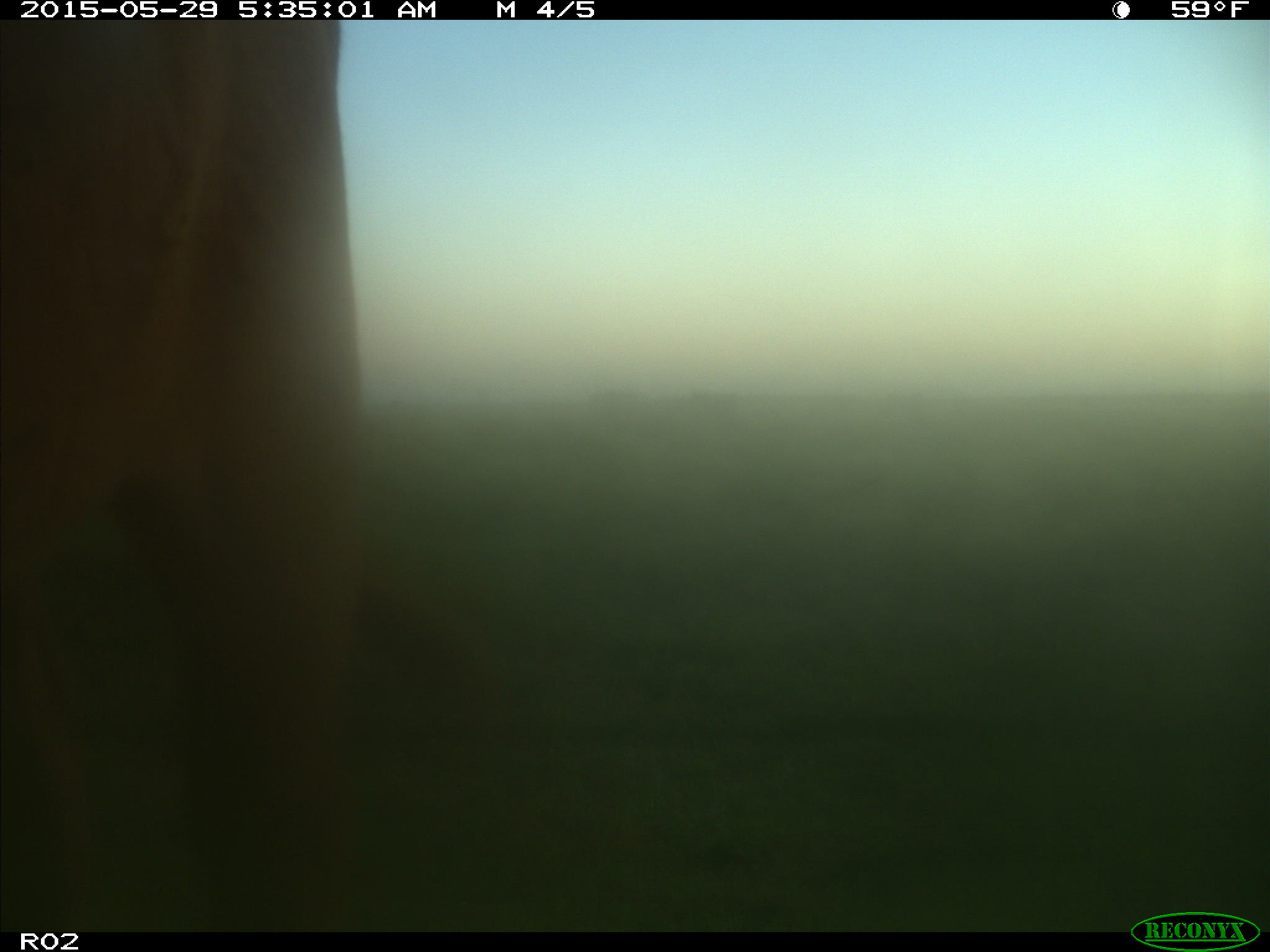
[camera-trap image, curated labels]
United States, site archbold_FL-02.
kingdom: Animalia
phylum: Chordata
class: Mammalia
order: Artiodactyla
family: Bovidae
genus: Bos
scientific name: Bos taurus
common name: domestic cow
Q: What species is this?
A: Bos taurus (domestic cow).